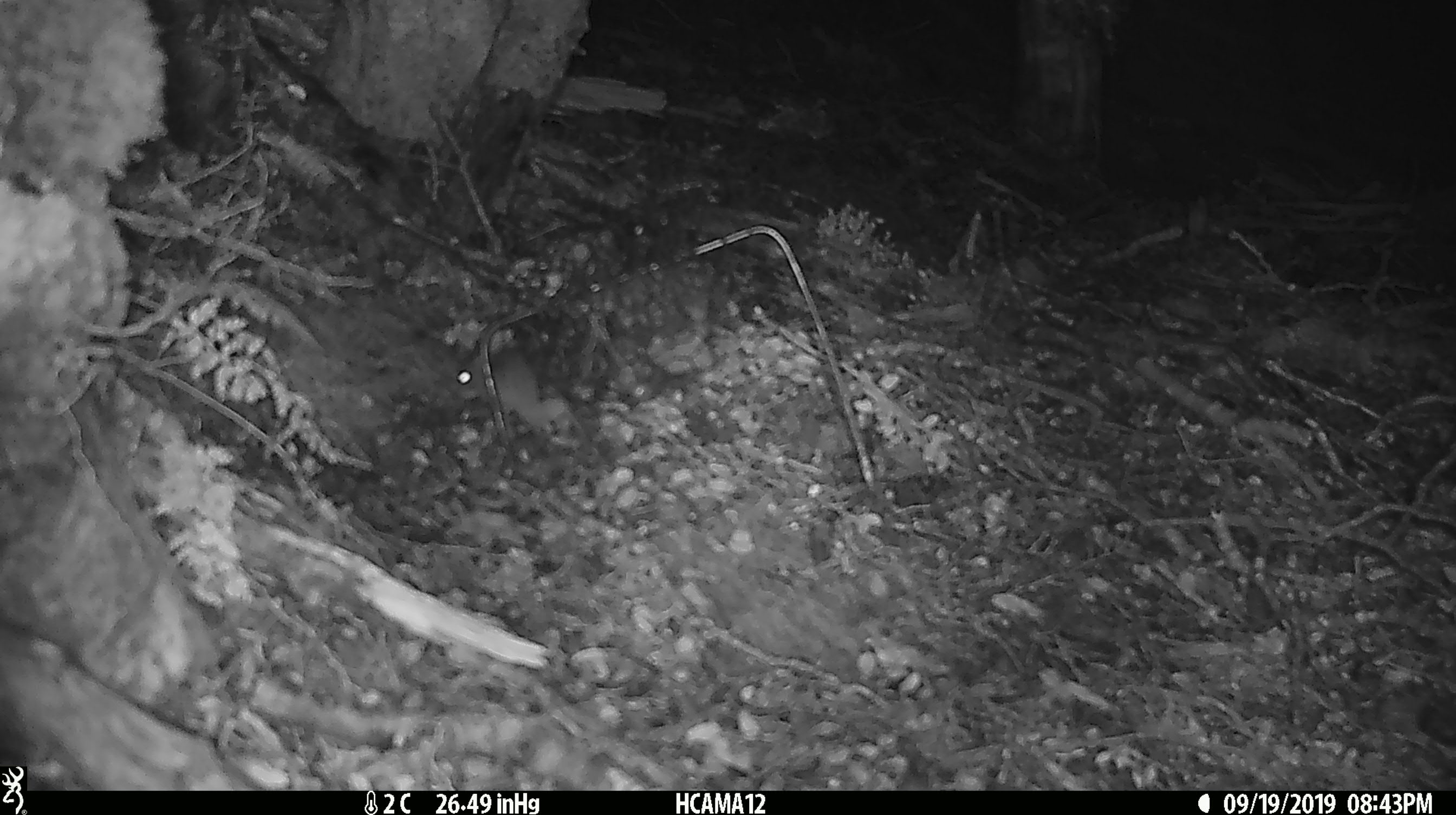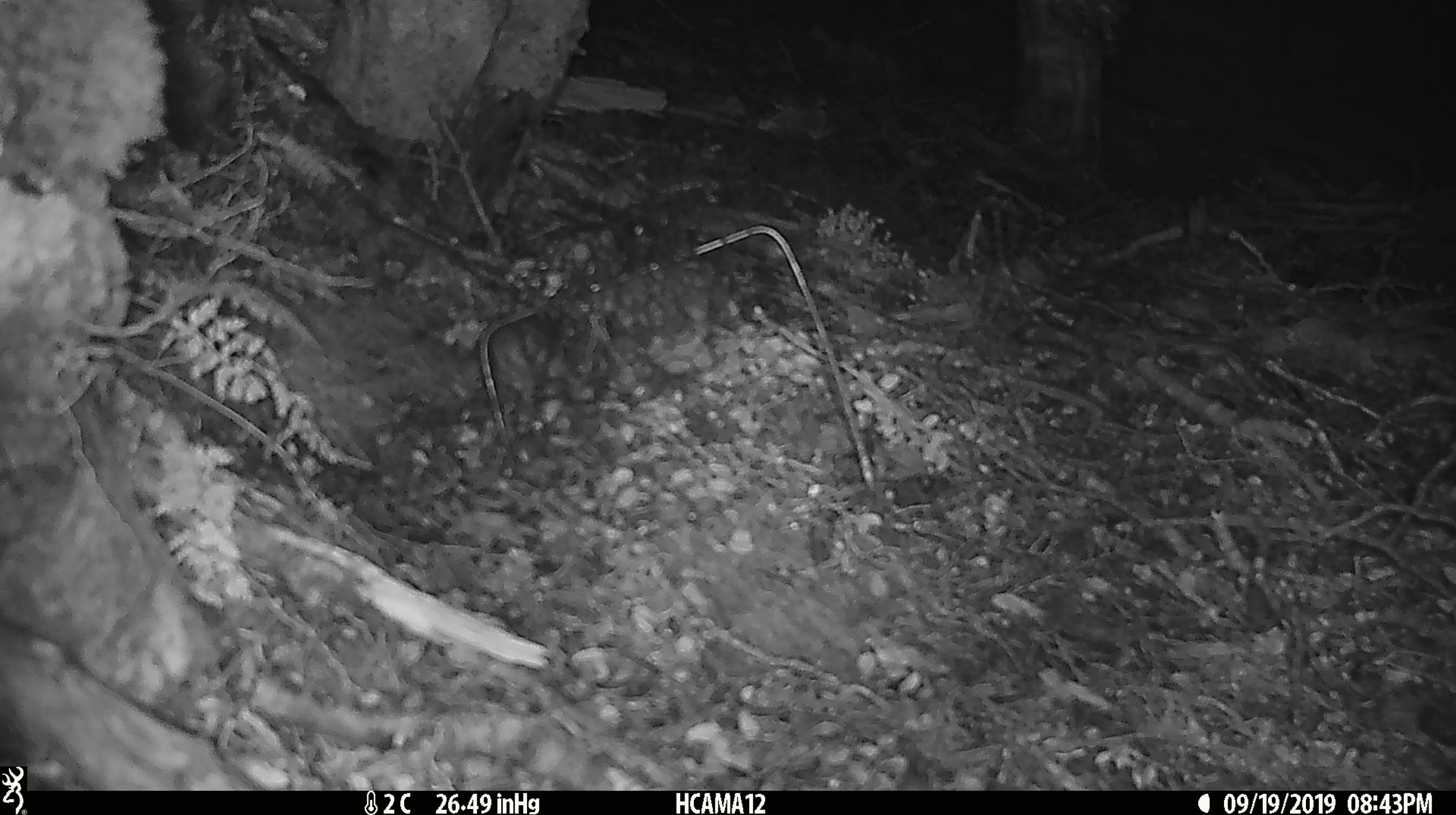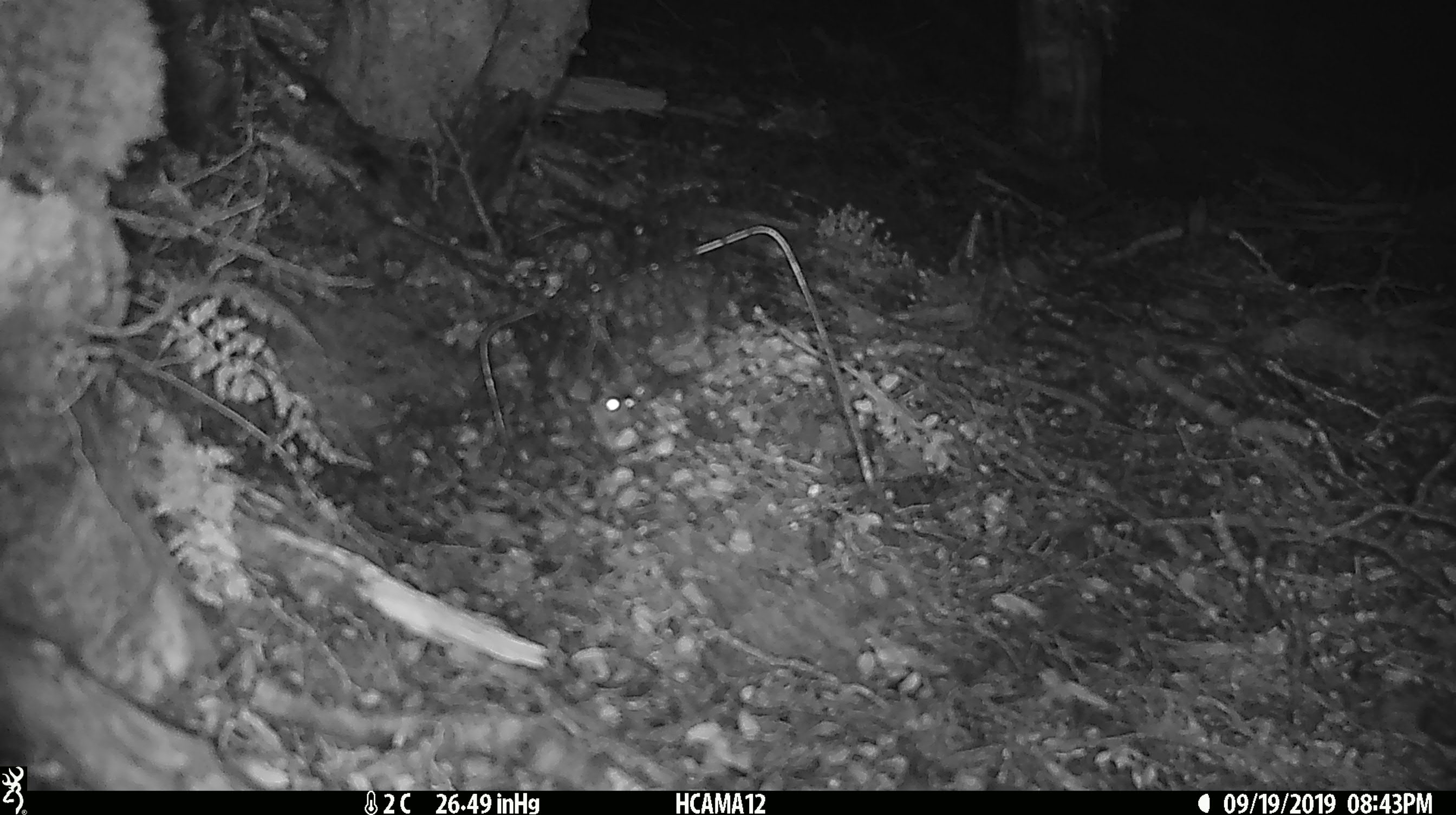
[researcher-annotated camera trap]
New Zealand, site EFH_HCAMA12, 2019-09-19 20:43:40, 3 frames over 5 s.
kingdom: Animalia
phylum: Chordata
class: Mammalia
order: Rodentia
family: Muridae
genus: Mus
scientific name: Mus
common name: mouse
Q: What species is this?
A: Mouse (Mus).